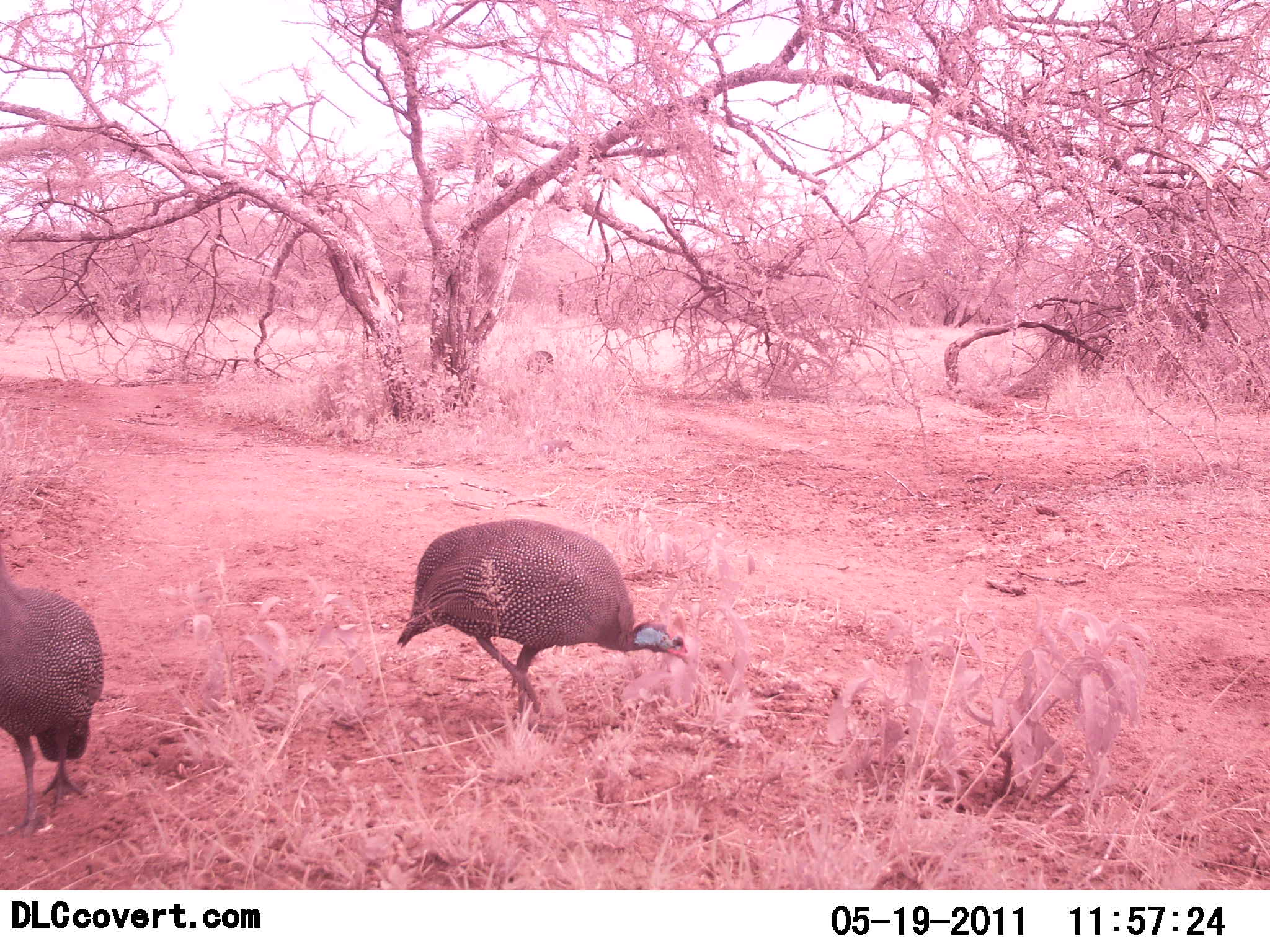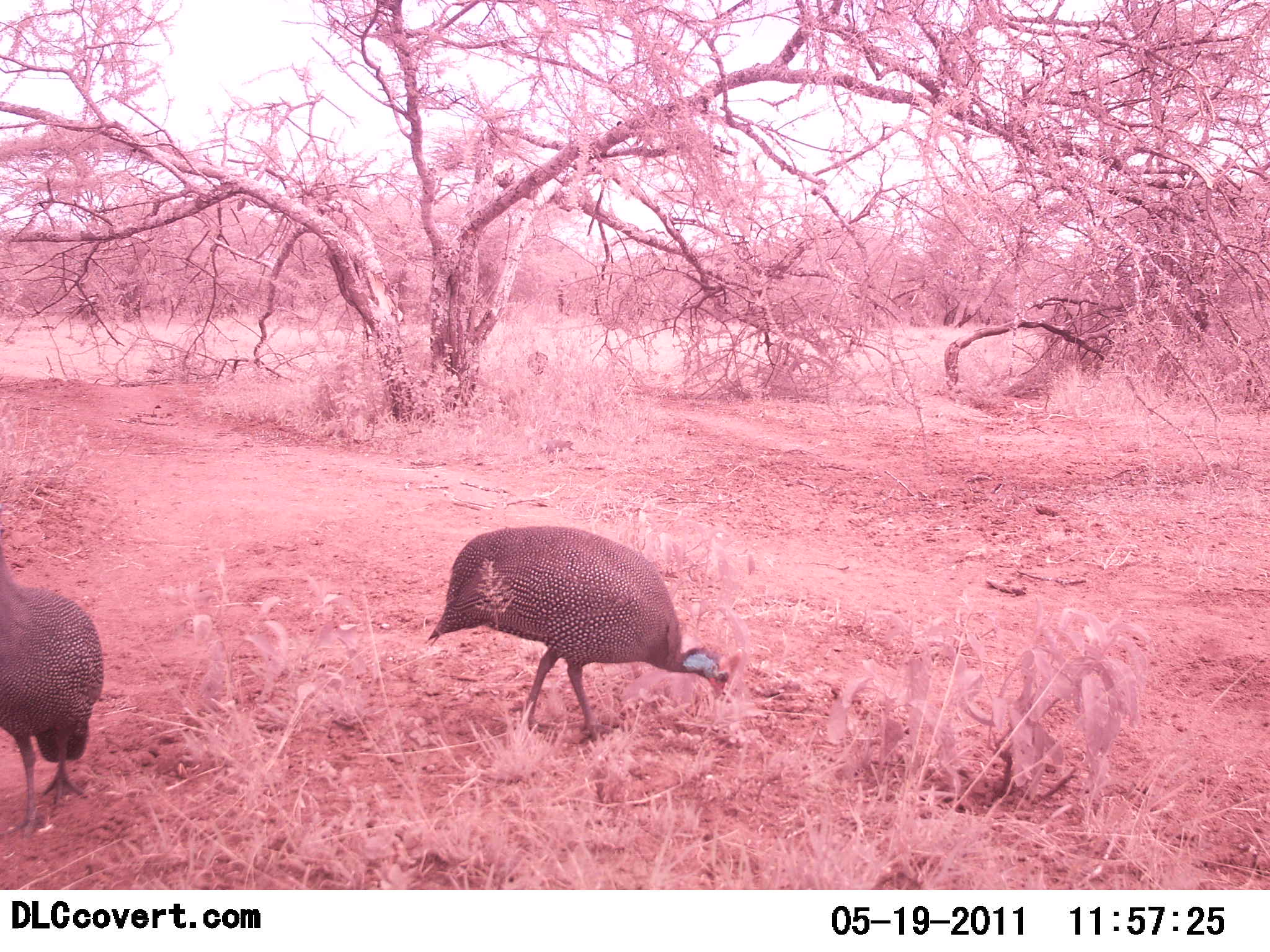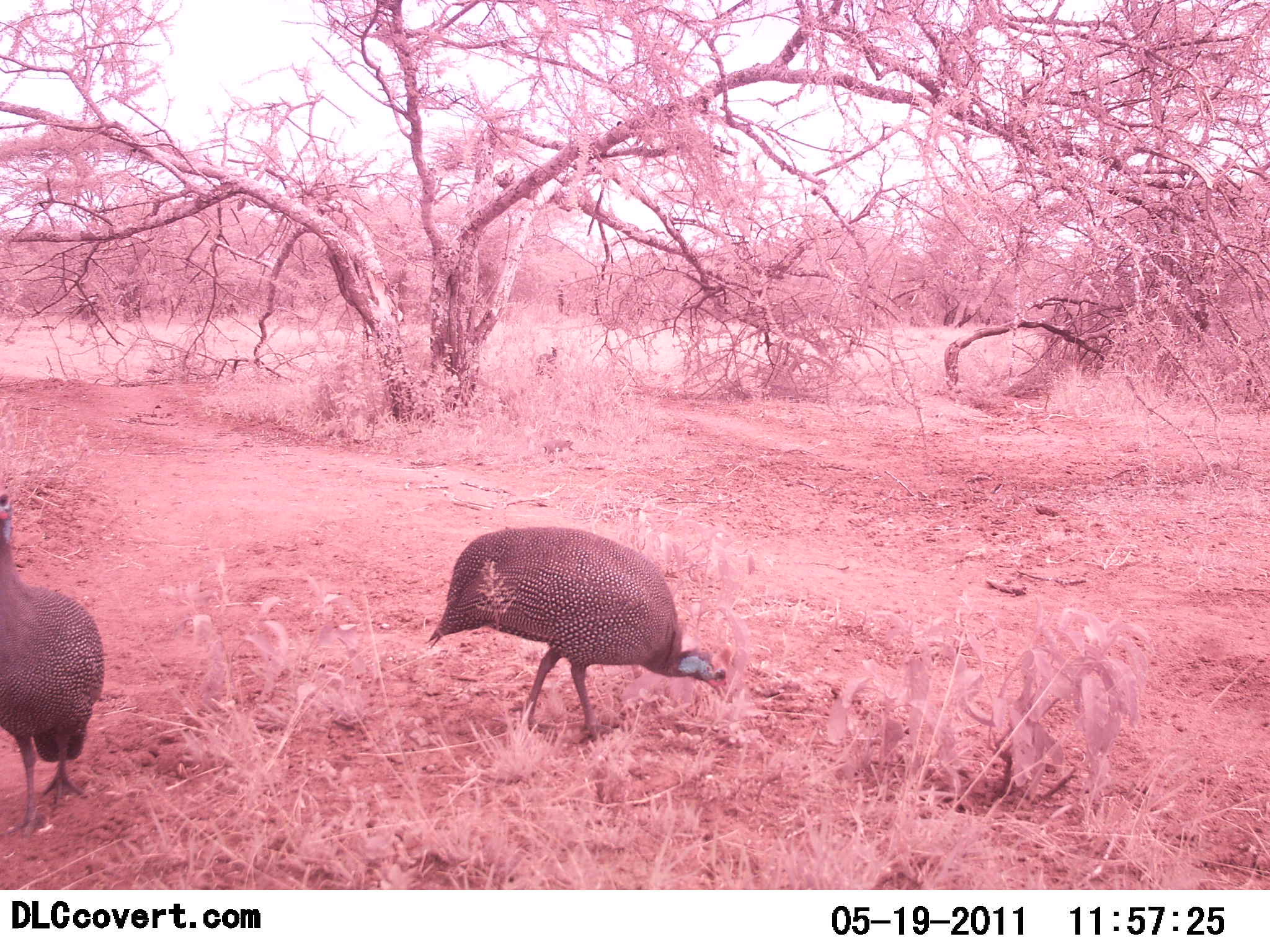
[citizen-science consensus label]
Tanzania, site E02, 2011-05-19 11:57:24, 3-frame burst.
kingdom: Animalia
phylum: Chordata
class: Aves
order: Galliformes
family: Numididae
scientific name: Numididae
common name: guinea fowl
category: guineafowl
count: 3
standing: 29%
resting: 0%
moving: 57%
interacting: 0%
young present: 0%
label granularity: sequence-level